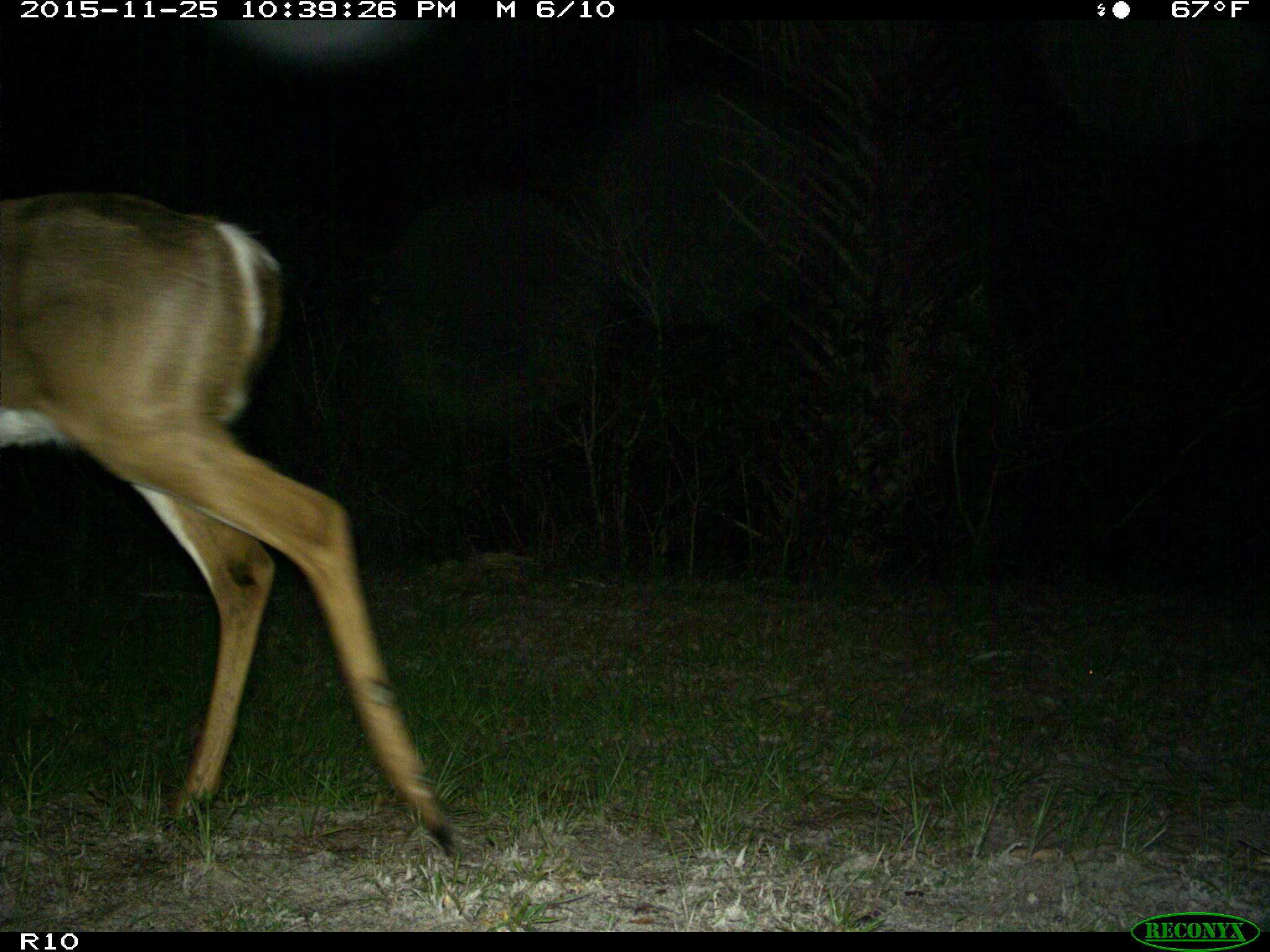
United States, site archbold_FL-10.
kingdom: Animalia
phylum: Chordata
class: Mammalia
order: Artiodactyla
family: Cervidae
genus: Odocoileus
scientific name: Odocoileus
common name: deer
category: unidentified deer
Unidentified deer (deer) (Odocoileus).